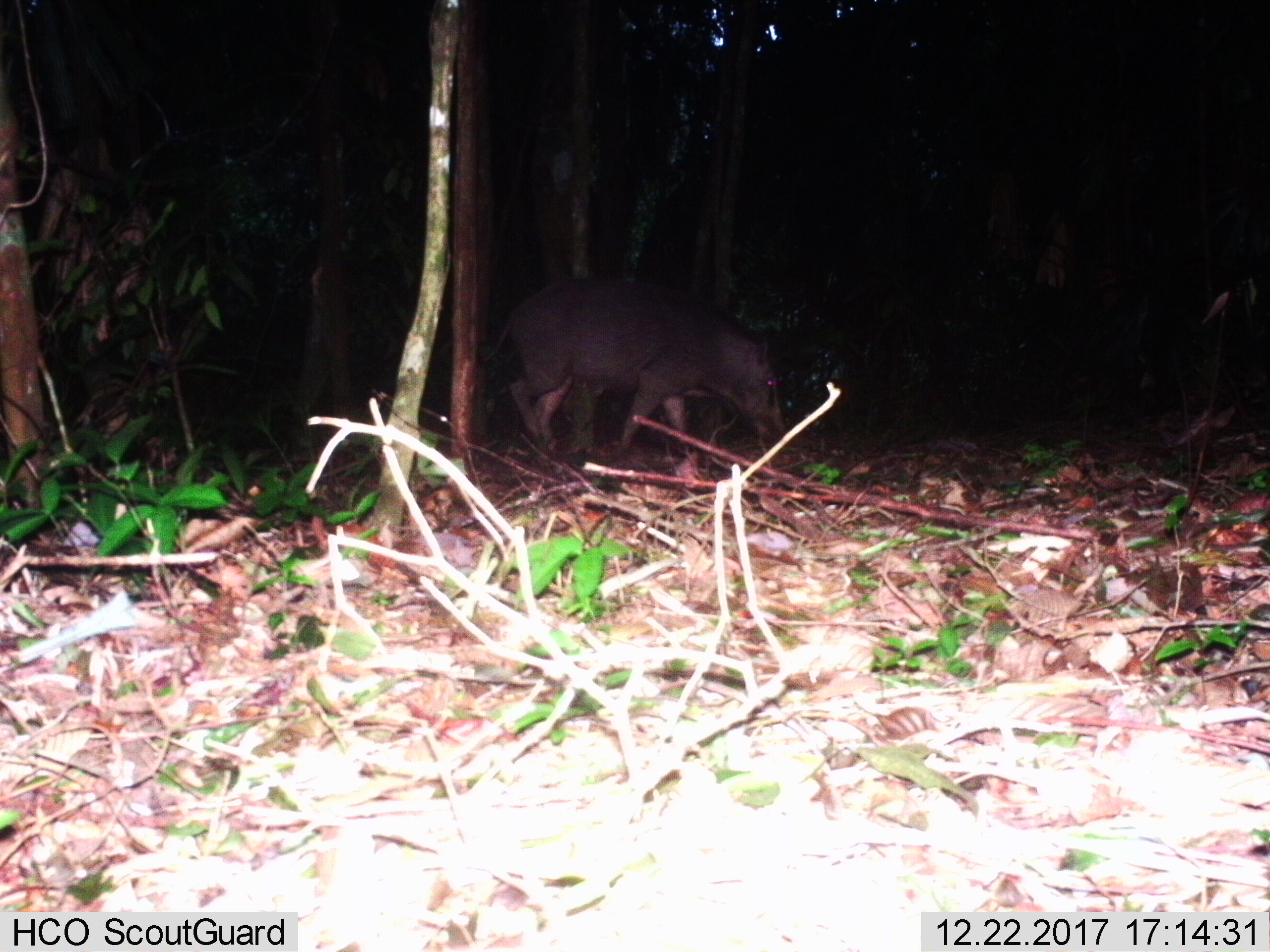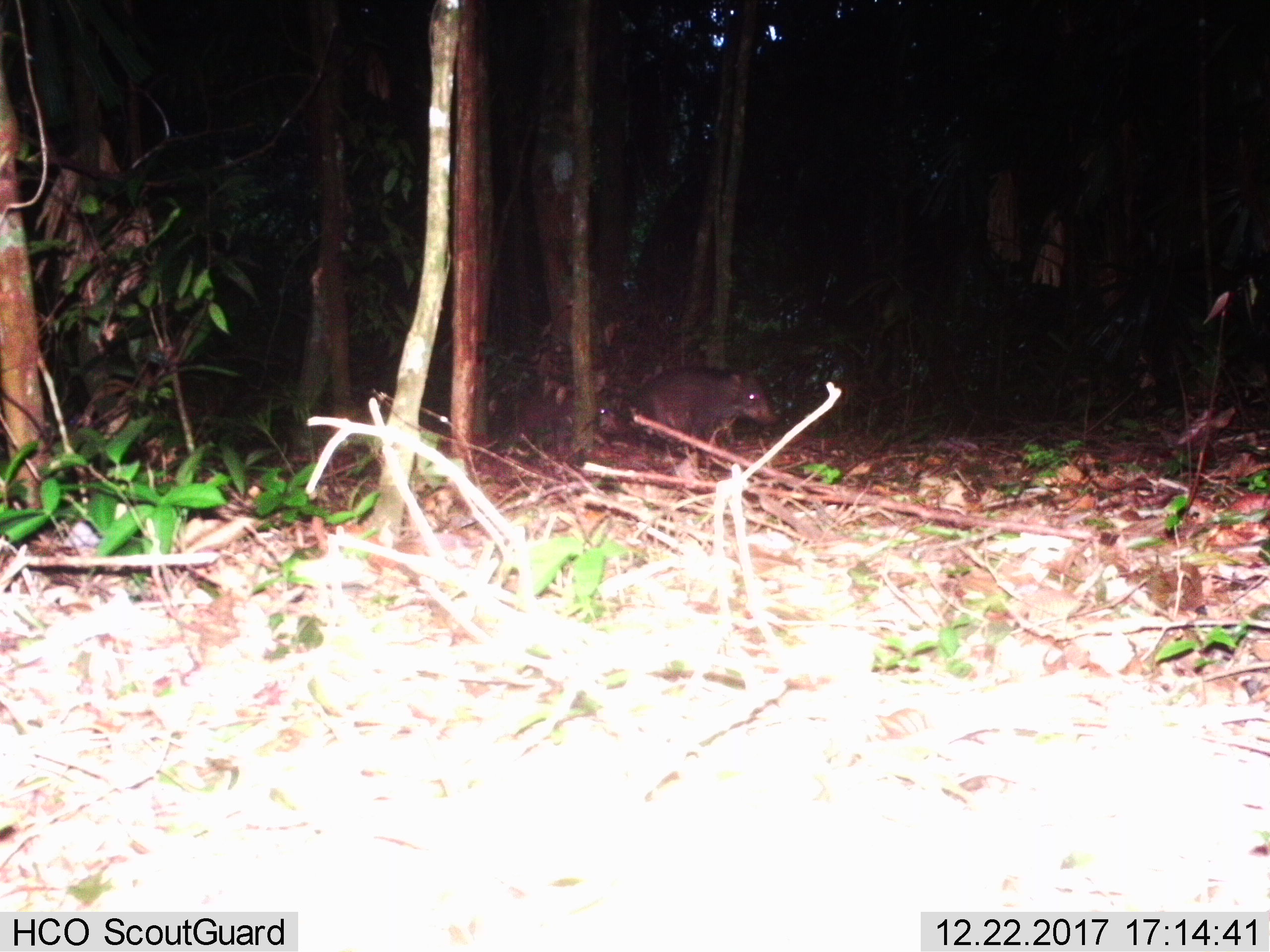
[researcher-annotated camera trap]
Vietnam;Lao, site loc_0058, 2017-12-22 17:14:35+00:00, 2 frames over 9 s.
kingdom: Animalia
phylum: Chordata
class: Mammalia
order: Artiodactyla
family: Suidae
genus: Sus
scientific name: Sus scrofa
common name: eurasian wild pig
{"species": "eurasian wild pig (Sus scrofa)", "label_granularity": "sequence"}